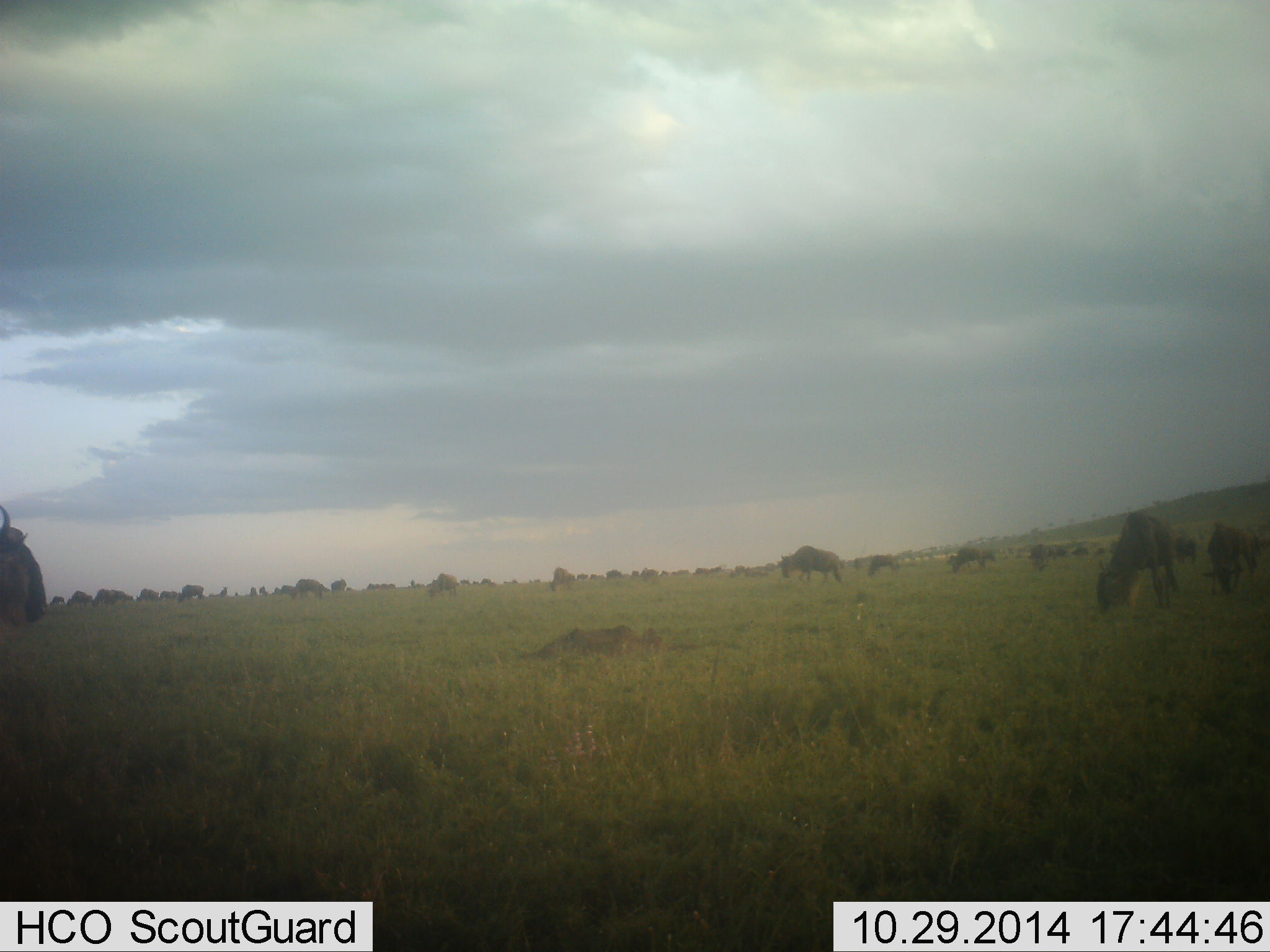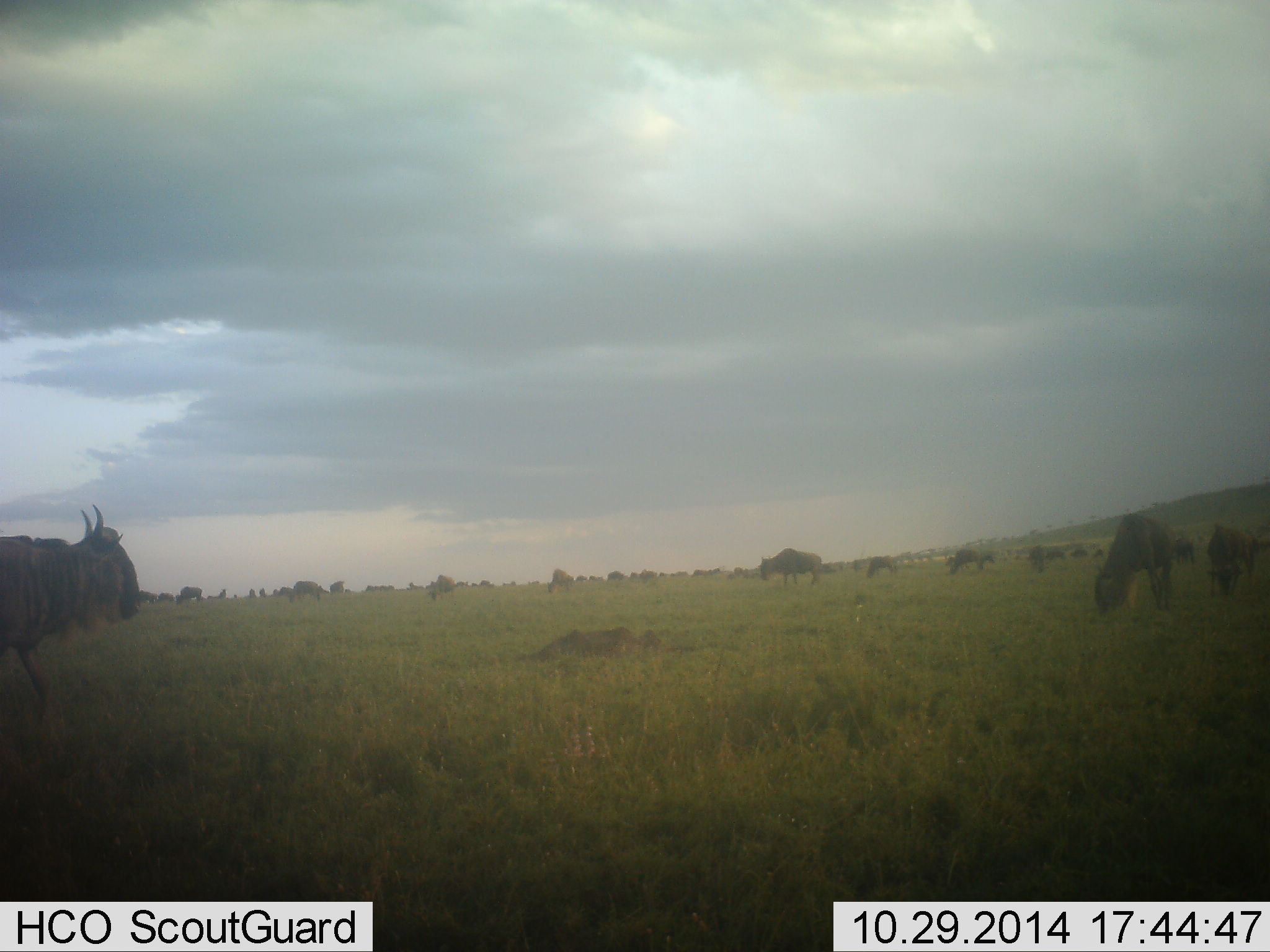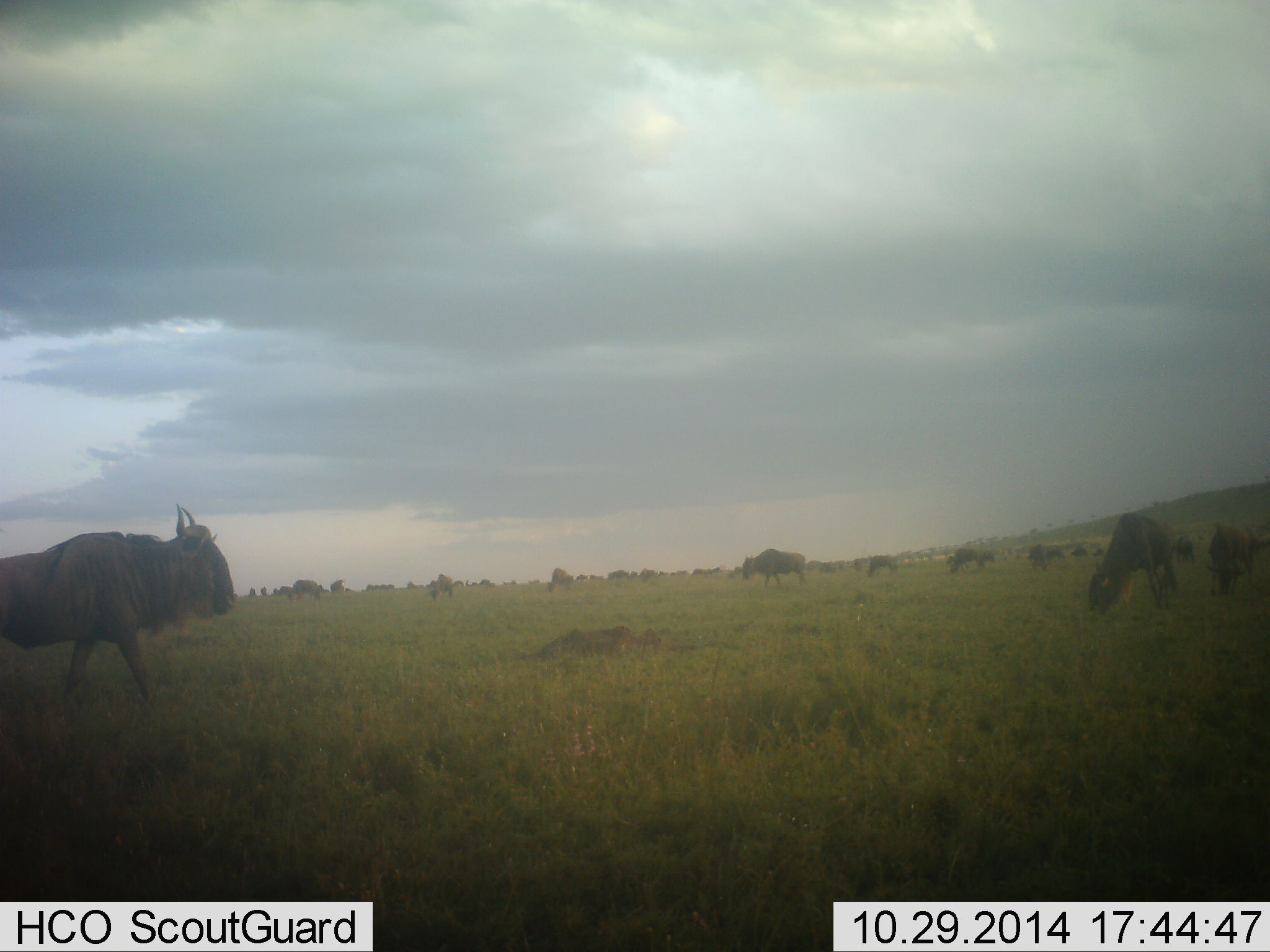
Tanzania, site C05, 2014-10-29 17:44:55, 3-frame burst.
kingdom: Animalia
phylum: Chordata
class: Mammalia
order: Artiodactyla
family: Bovidae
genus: Connochaetes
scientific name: Connochaetes taurinus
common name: blue wildebeest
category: wildebeest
Wildebeest (blue wildebeest) (Connochaetes taurinus), count 11-50. Behavior (volunteer vote fractions): standing 60%, resting 10%, moving 70%, interacting 0%. Young present (vote fraction): 10%. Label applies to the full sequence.